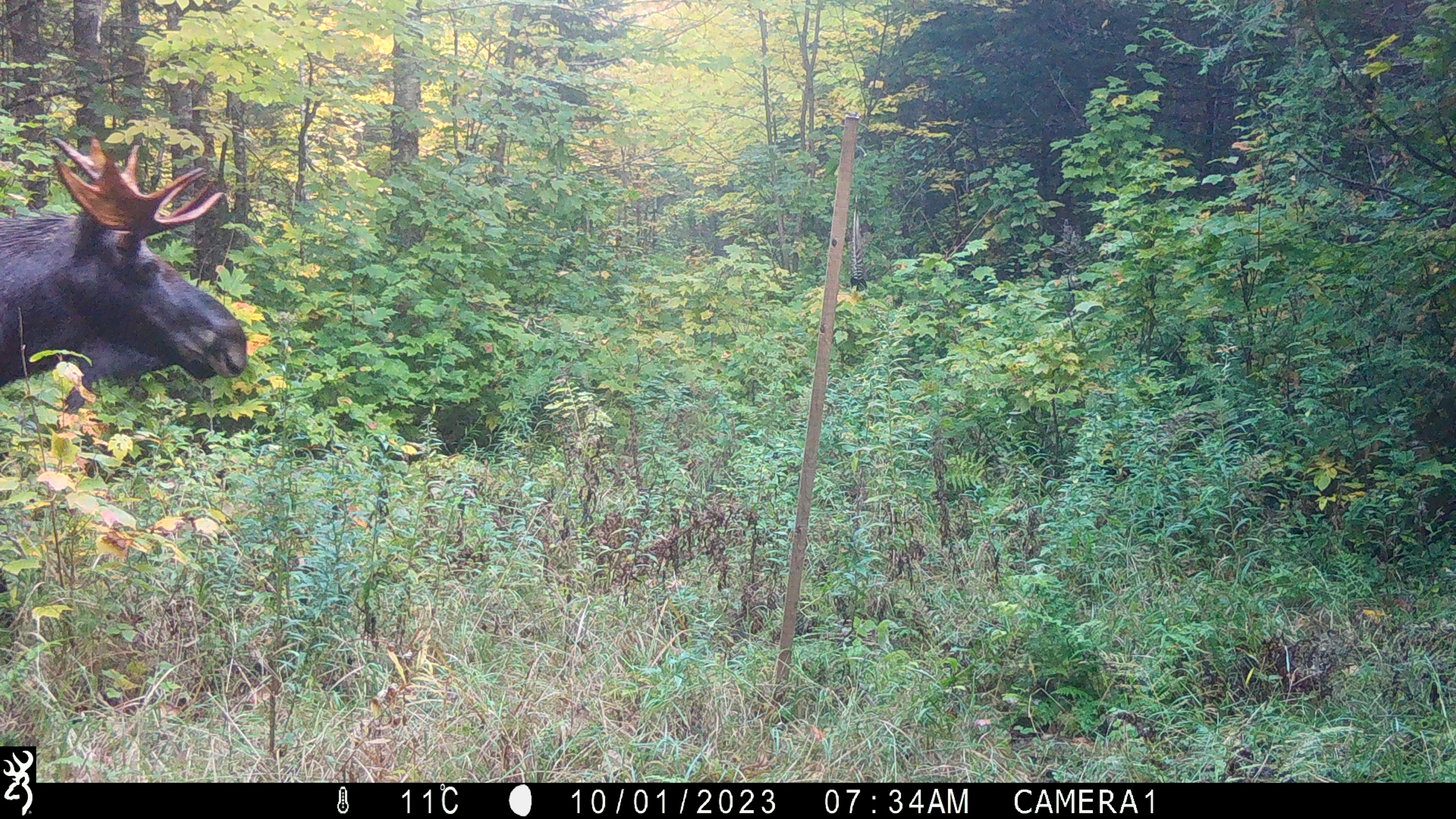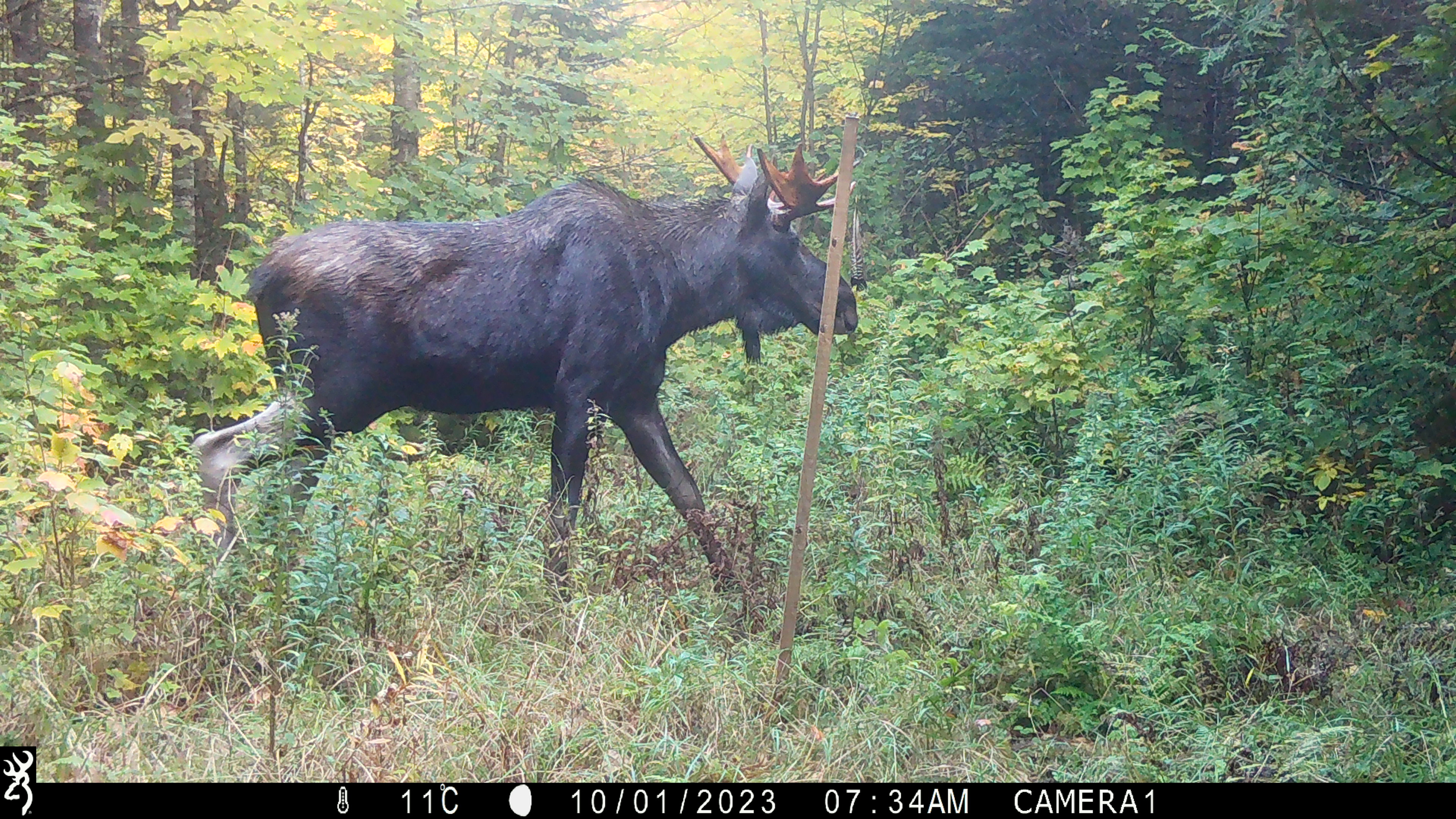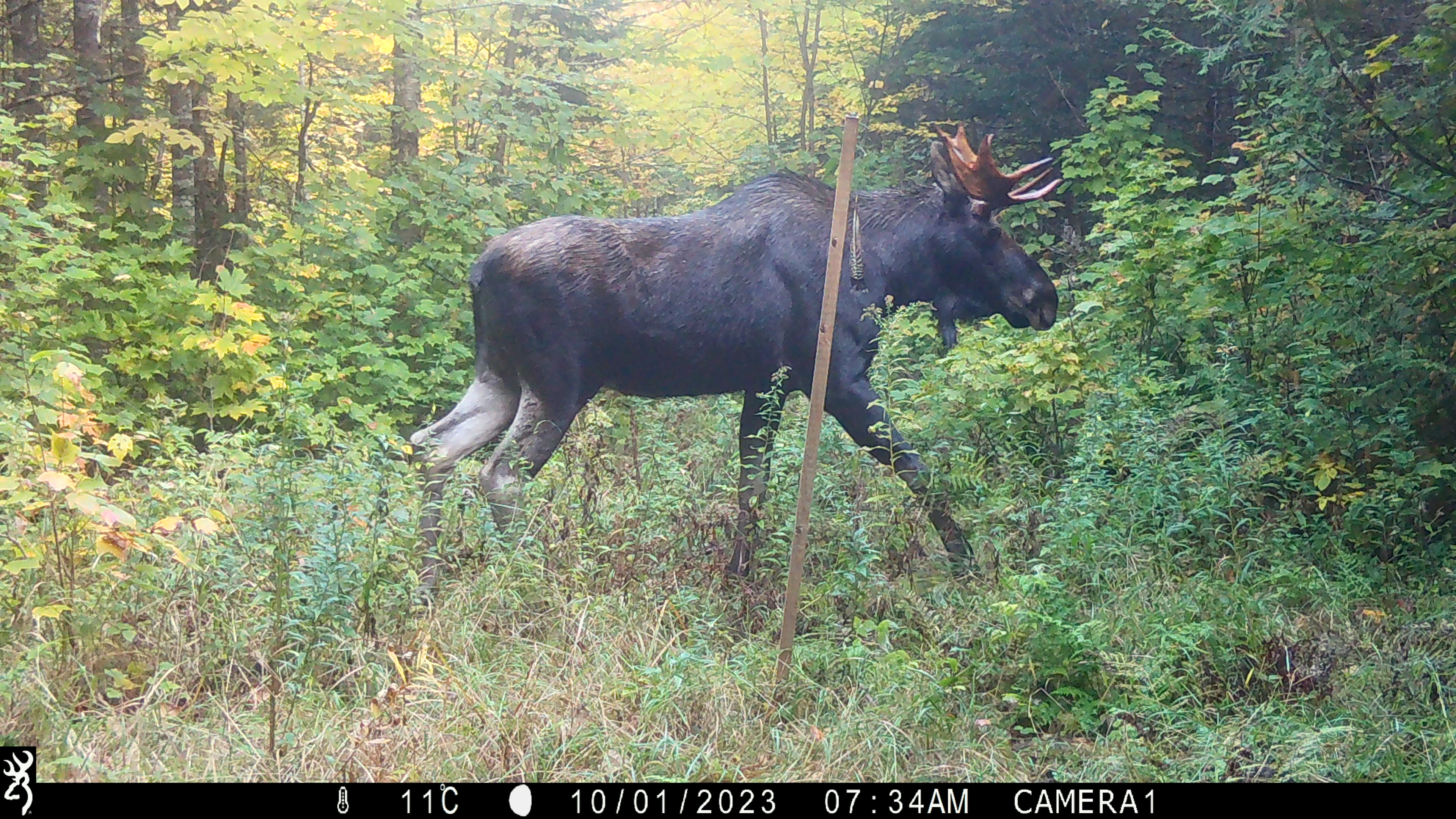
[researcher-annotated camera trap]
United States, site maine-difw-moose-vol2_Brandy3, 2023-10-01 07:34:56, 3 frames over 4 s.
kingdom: Animalia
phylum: Chordata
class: Mammalia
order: Artiodactyla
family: Cervidae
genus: Alces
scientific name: Alces alces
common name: moose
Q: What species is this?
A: Moose (Alces alces).